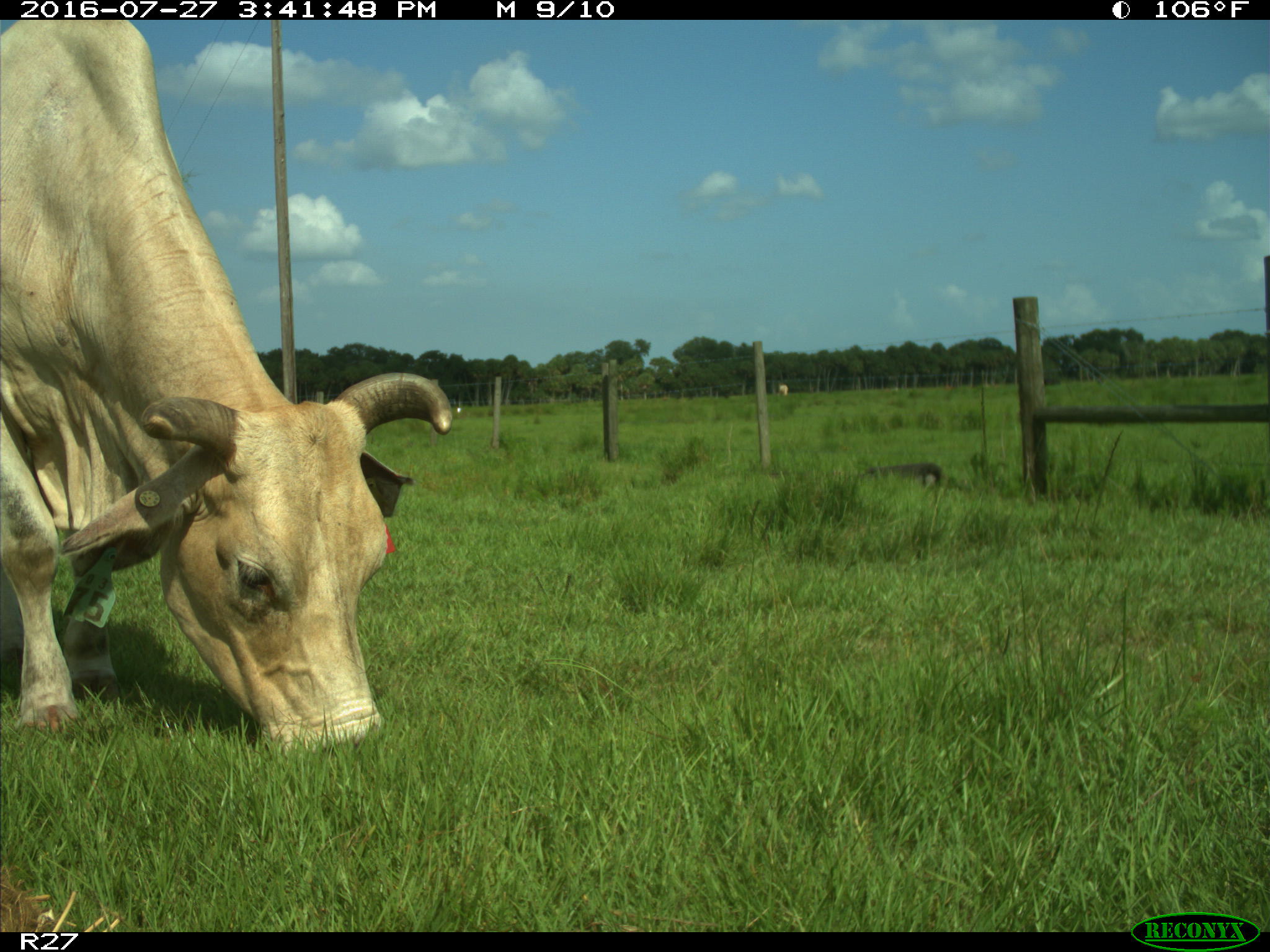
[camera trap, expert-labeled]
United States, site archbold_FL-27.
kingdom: Animalia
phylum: Chordata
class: Mammalia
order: Artiodactyla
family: Bovidae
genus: Bos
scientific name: Bos taurus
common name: domestic cow